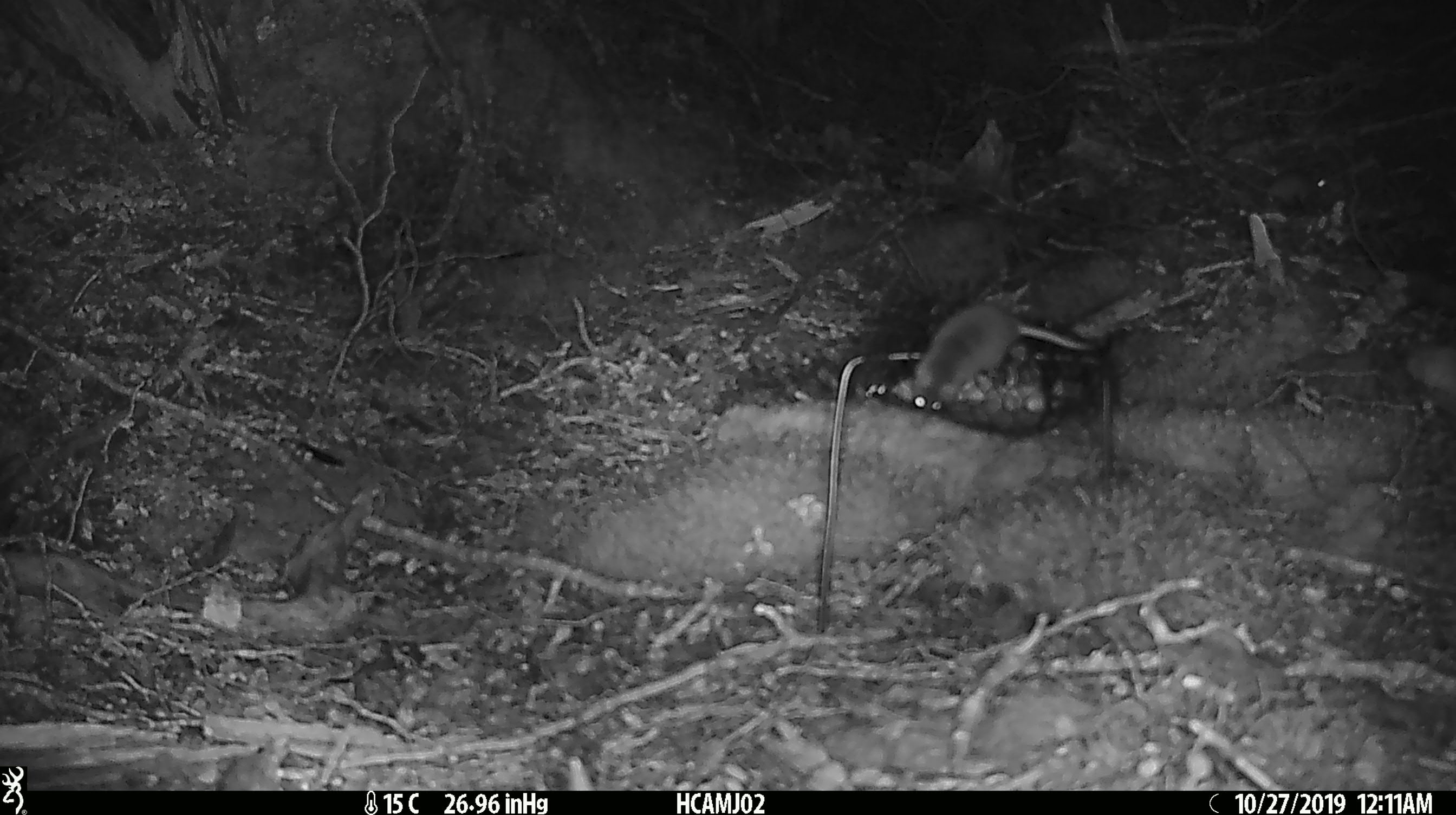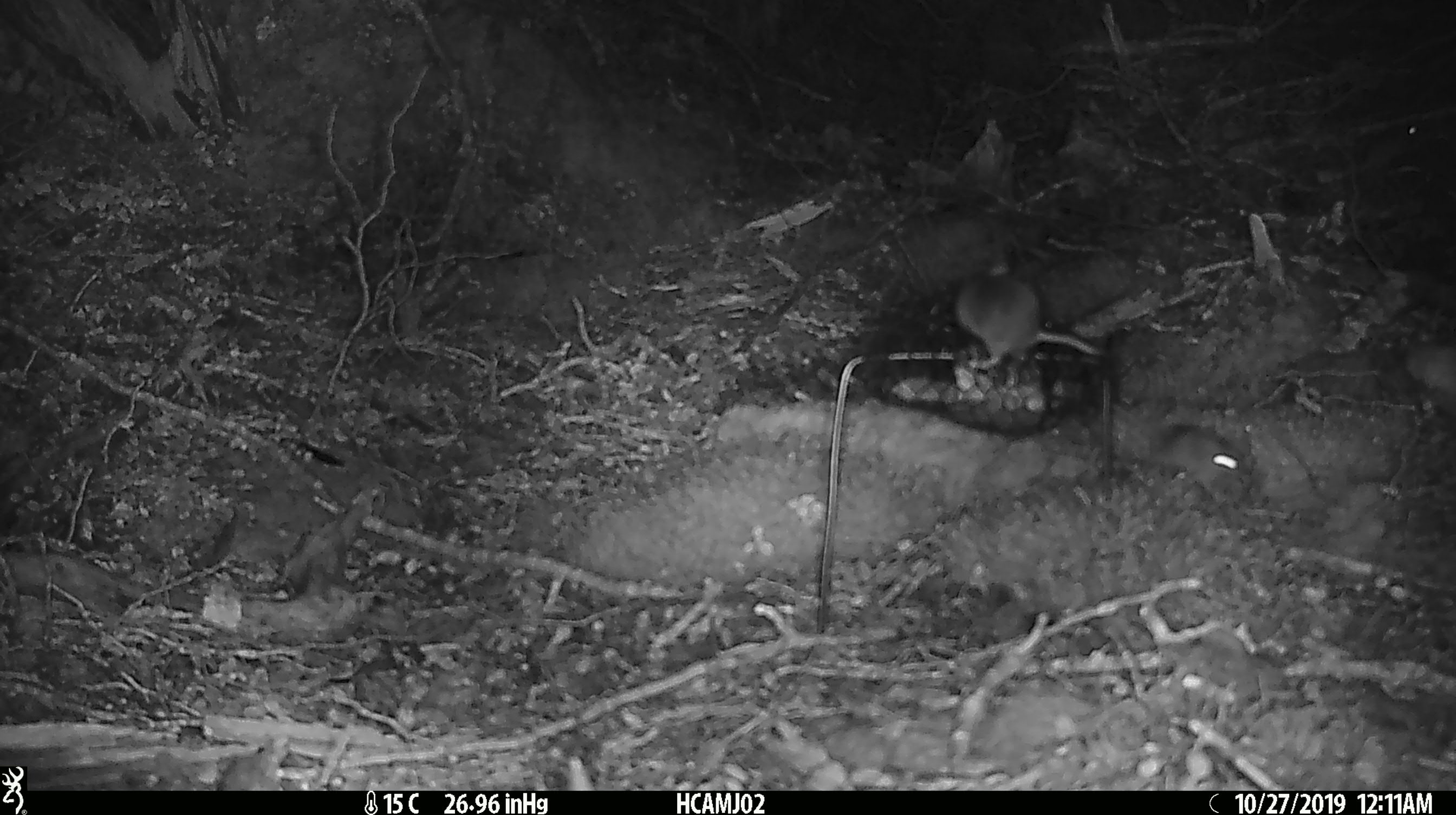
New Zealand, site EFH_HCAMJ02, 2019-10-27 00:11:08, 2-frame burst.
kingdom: Animalia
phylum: Chordata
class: Mammalia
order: Rodentia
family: Muridae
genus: Mus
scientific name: Mus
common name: mouse